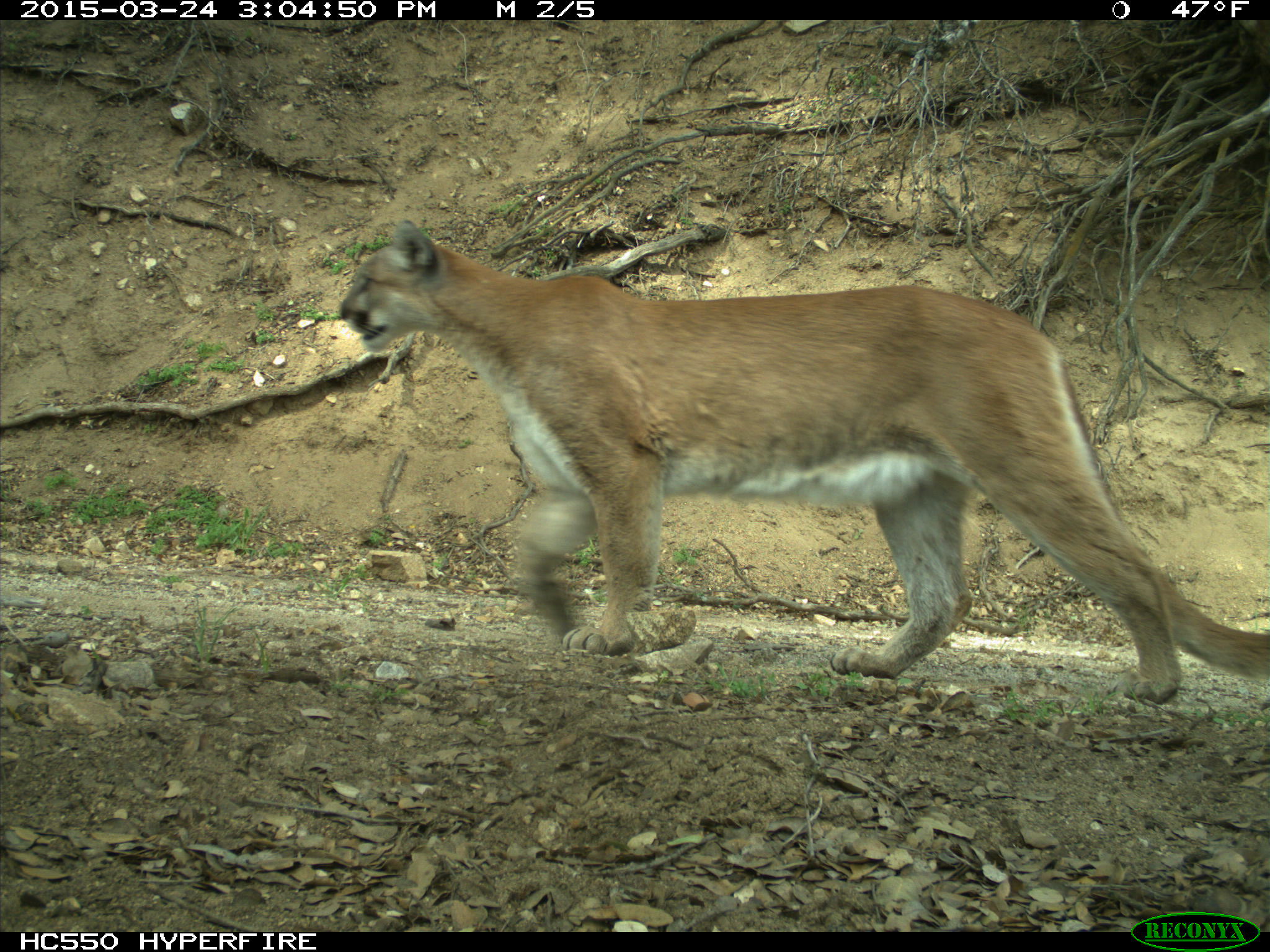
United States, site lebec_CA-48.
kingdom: Animalia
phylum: Chordata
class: Mammalia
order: Carnivora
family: Felidae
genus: Puma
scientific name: Puma concolor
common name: mountain lion